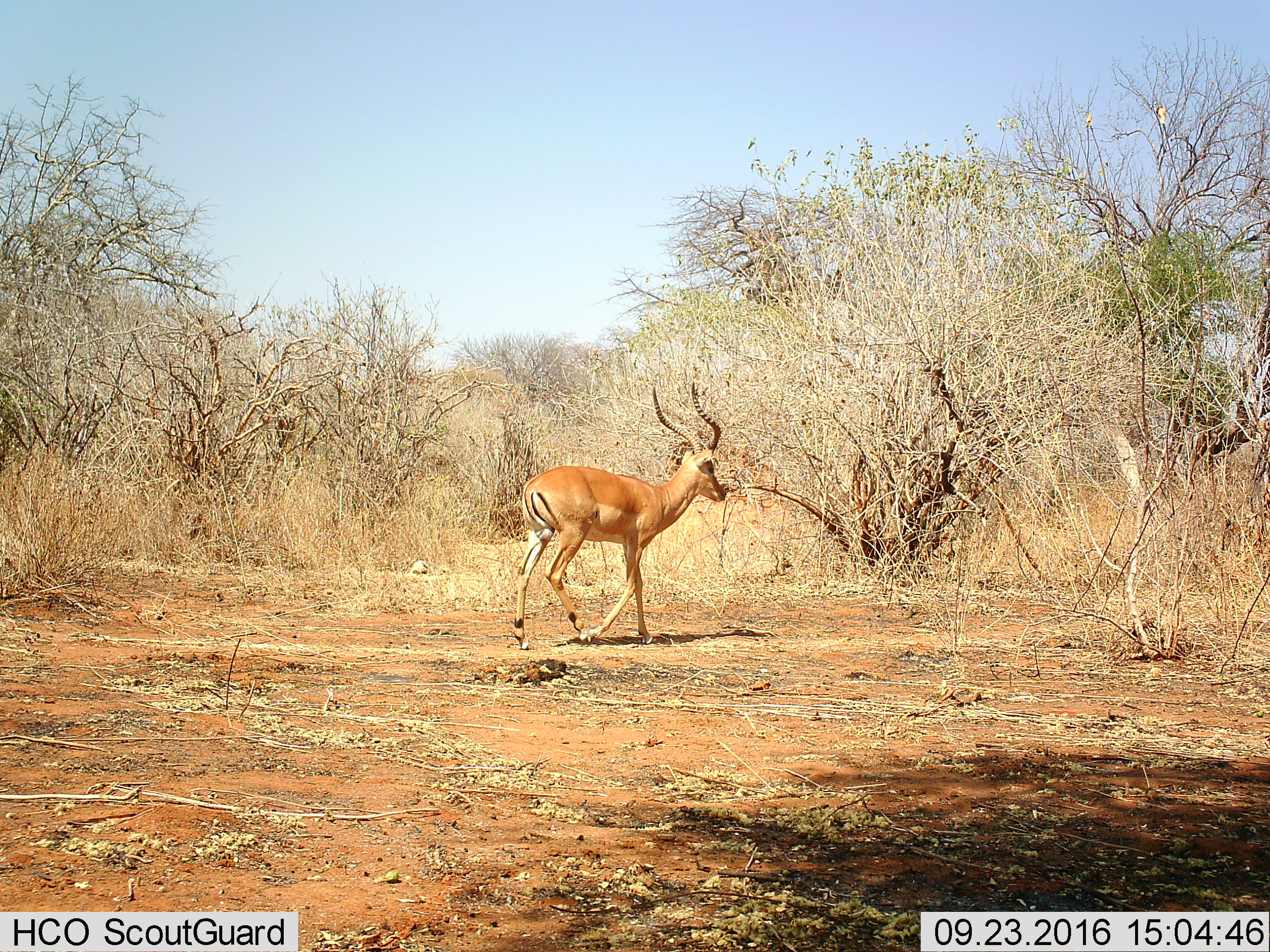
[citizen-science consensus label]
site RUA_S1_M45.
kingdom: Animalia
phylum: Chordata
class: Mammalia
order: Artiodactyla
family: Bovidae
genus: Aepyceros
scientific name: Aepyceros melampus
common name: impala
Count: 1.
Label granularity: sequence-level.